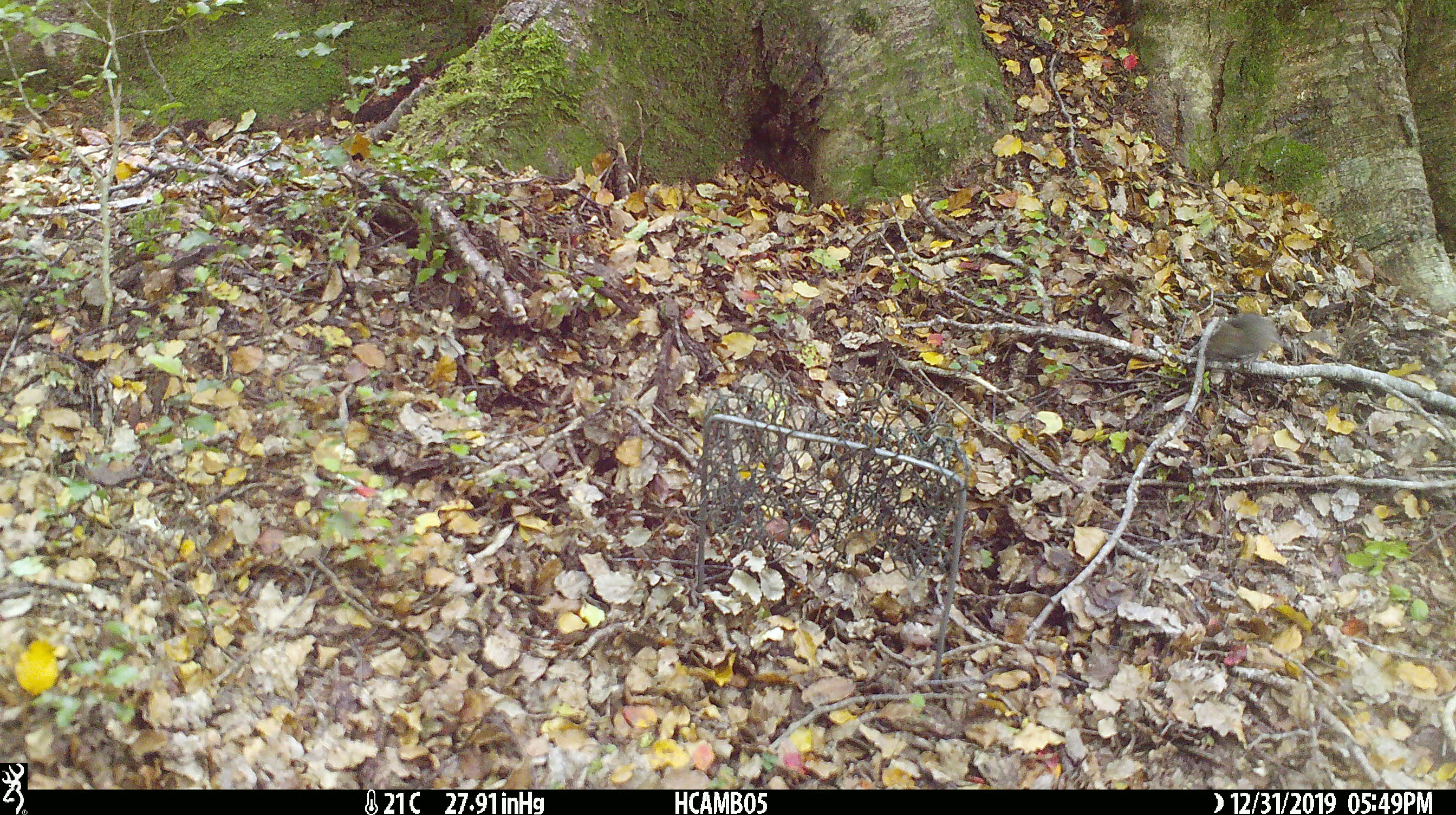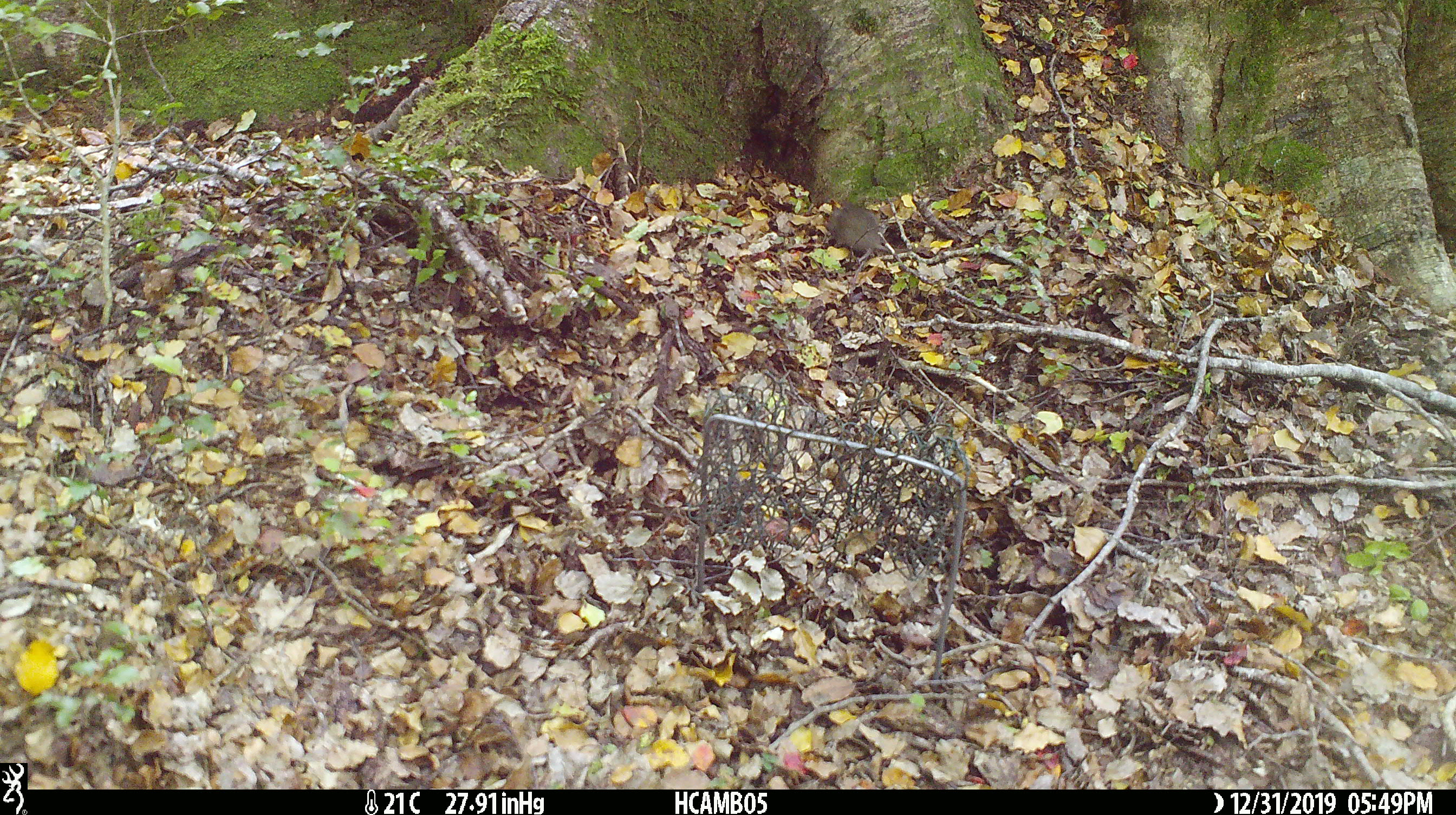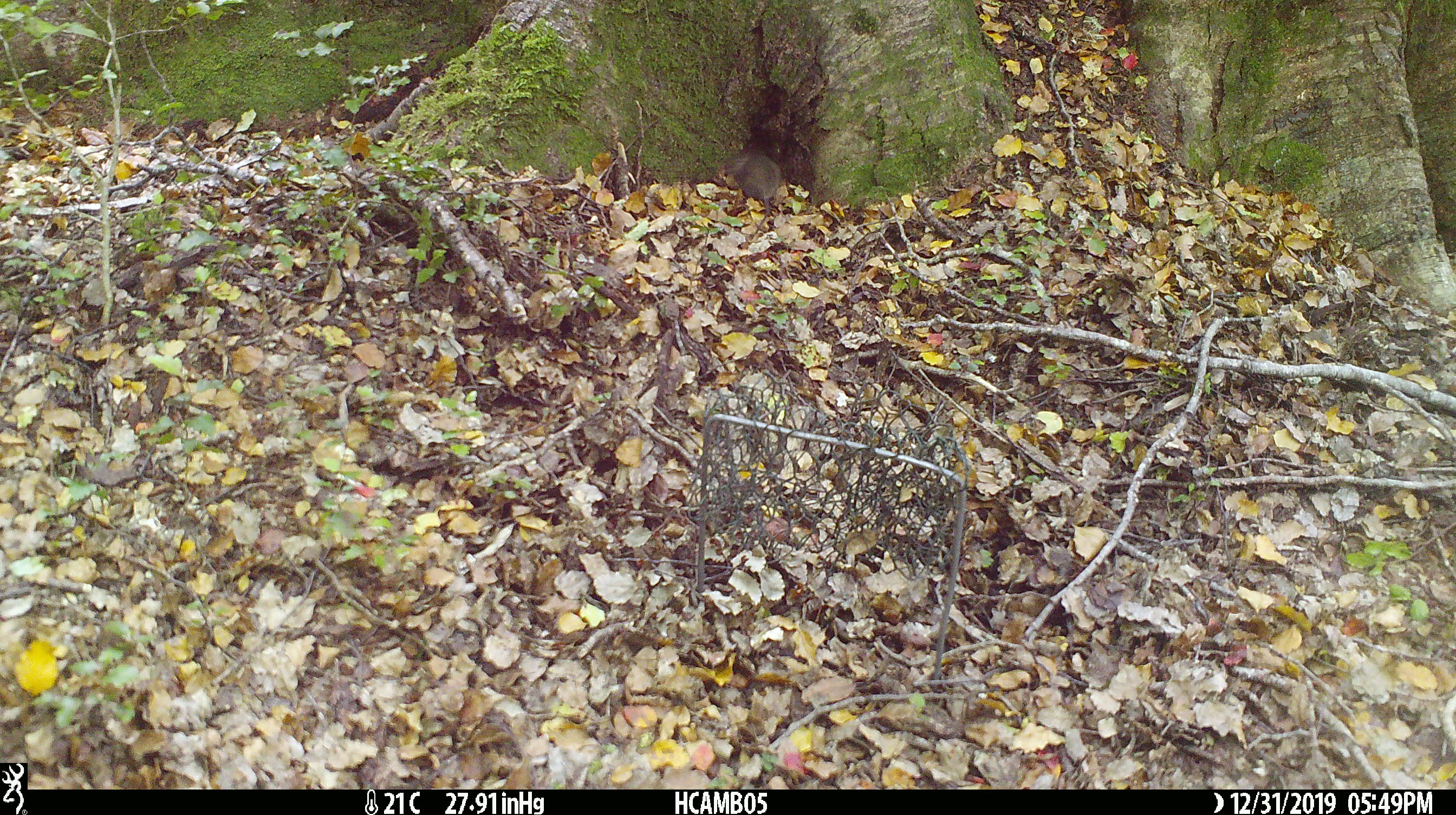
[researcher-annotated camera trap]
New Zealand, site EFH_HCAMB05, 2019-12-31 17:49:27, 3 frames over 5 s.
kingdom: Animalia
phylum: Chordata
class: Mammalia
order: Rodentia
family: Muridae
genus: Mus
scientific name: Mus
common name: mouse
Mouse (Mus).